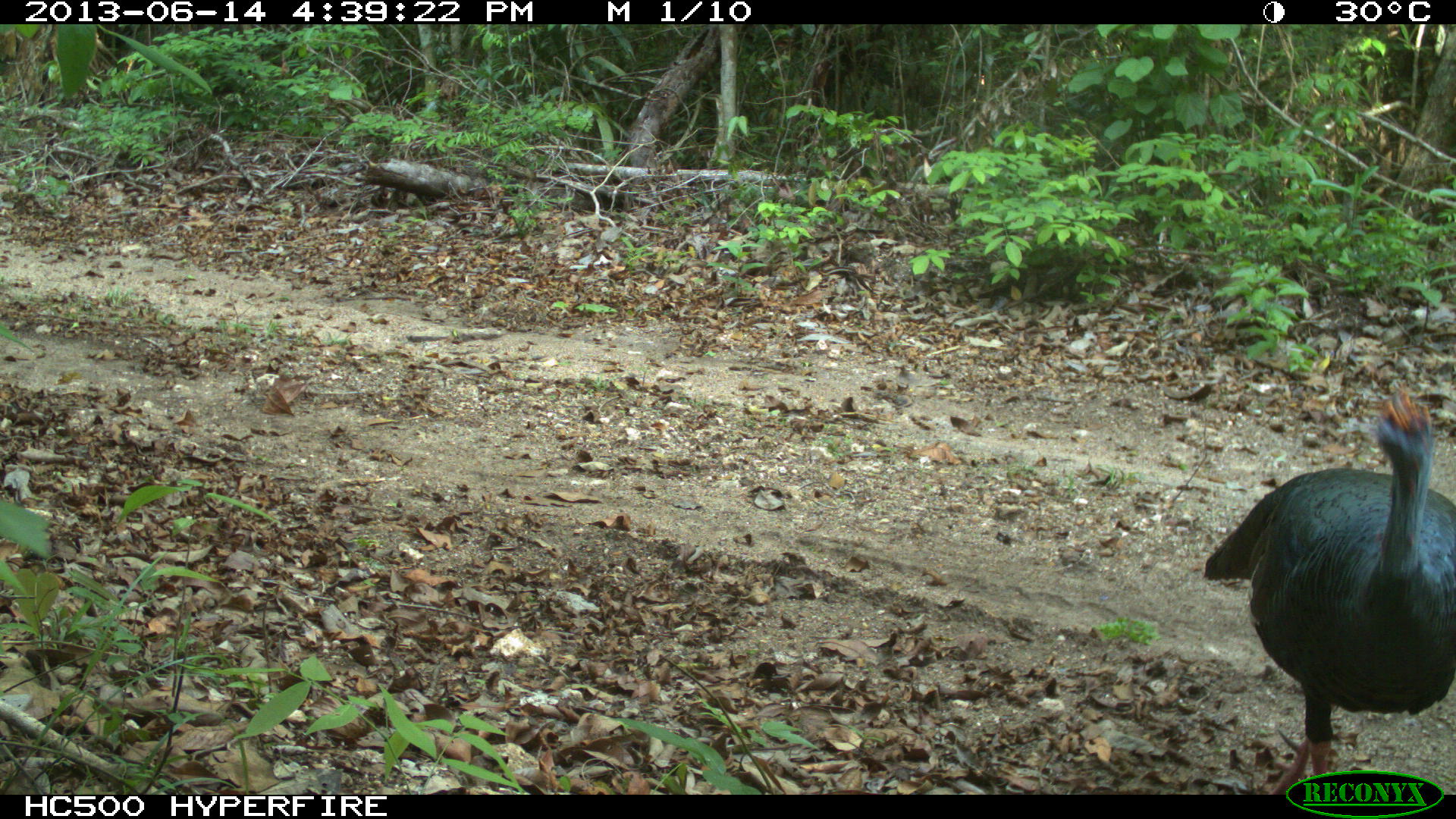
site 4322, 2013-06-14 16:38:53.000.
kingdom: Animalia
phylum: Chordata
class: Aves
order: Galliformes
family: Phasianidae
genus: Meleagris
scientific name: Meleagris ocellata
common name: ocellated turkey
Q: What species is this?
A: Meleagris ocellata (ocellated turkey).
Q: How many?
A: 3.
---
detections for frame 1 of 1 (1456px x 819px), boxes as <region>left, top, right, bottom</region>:
meleagris ocellata: <region>1199, 378, 1456, 794</region>